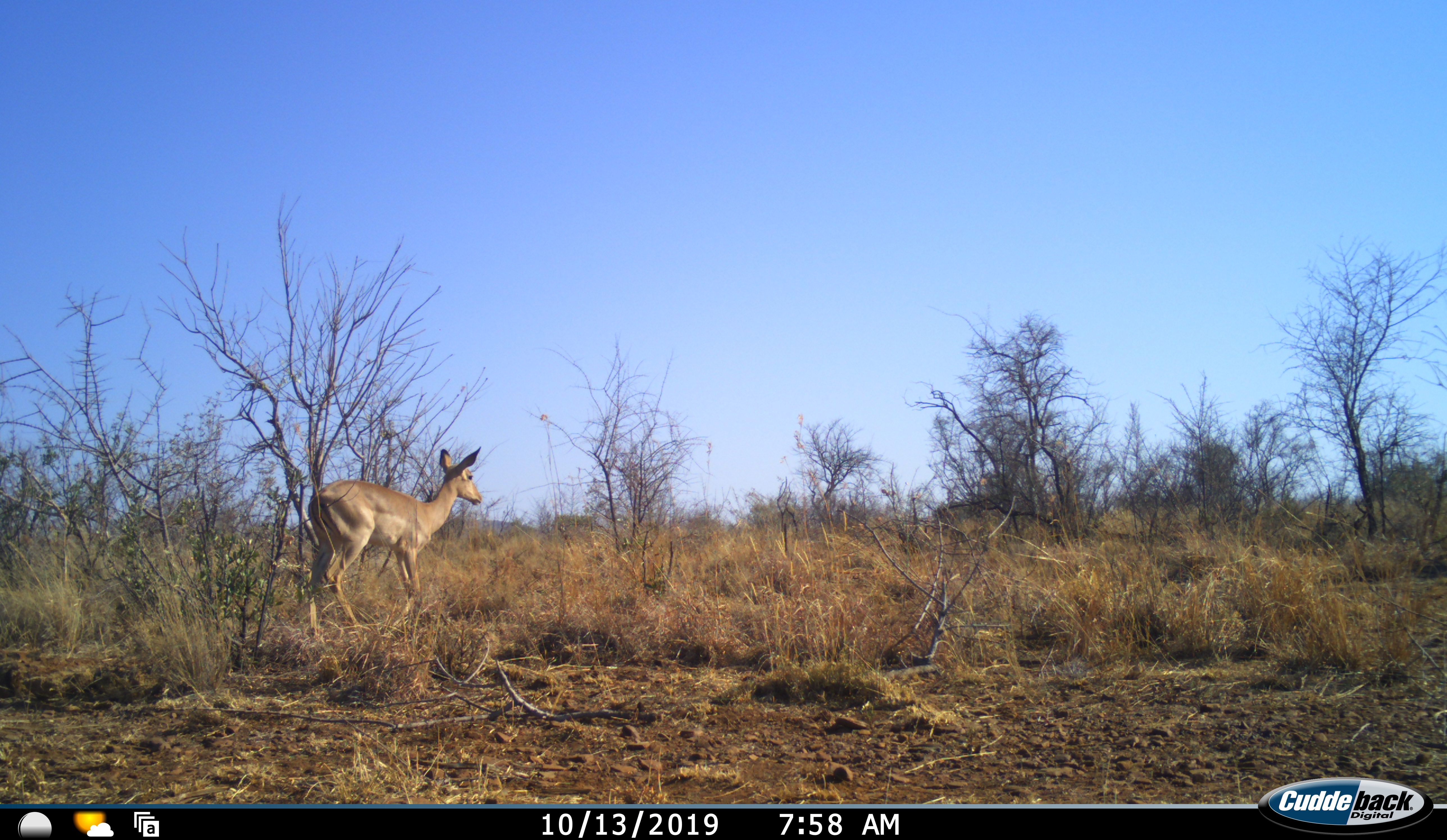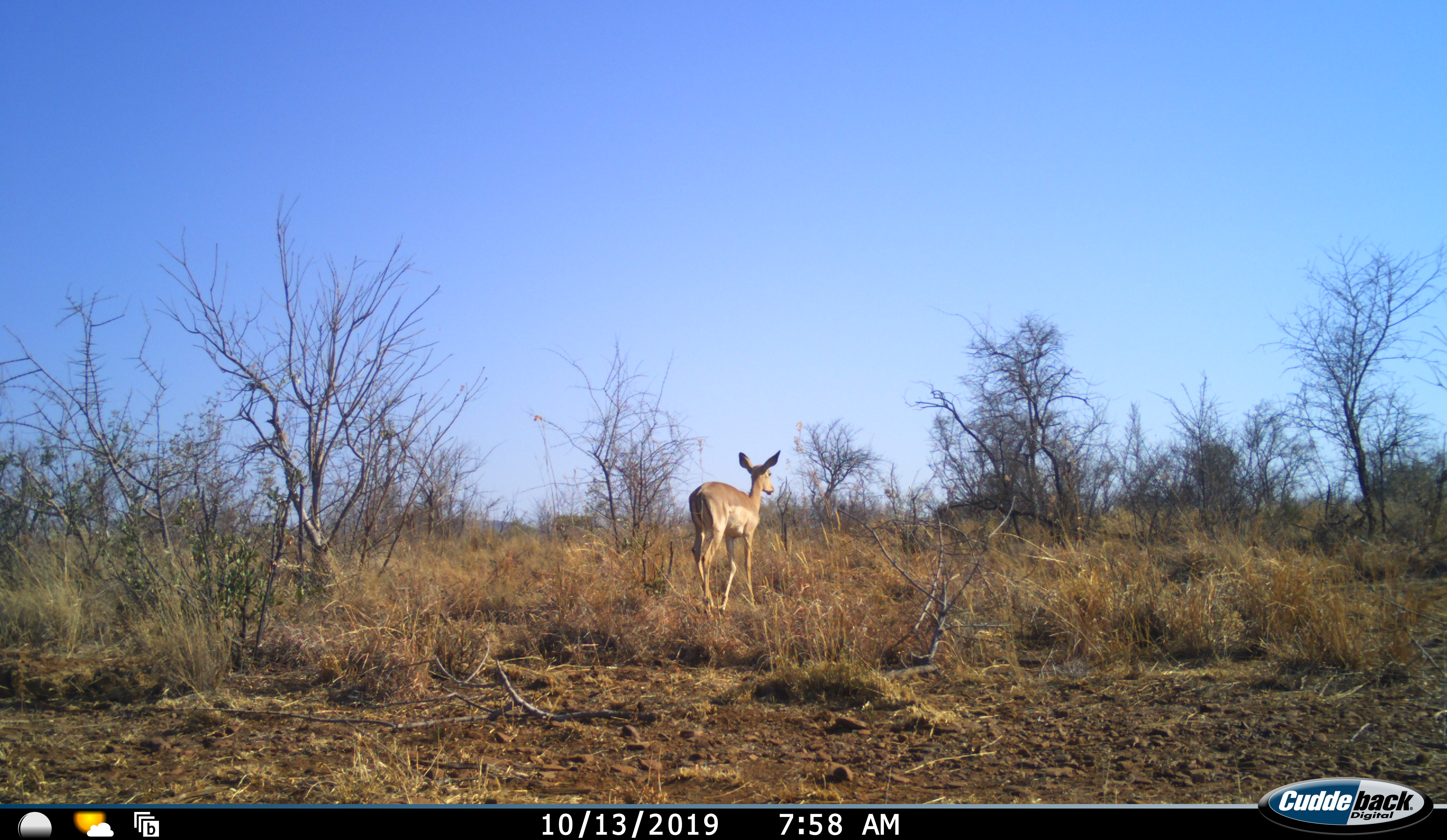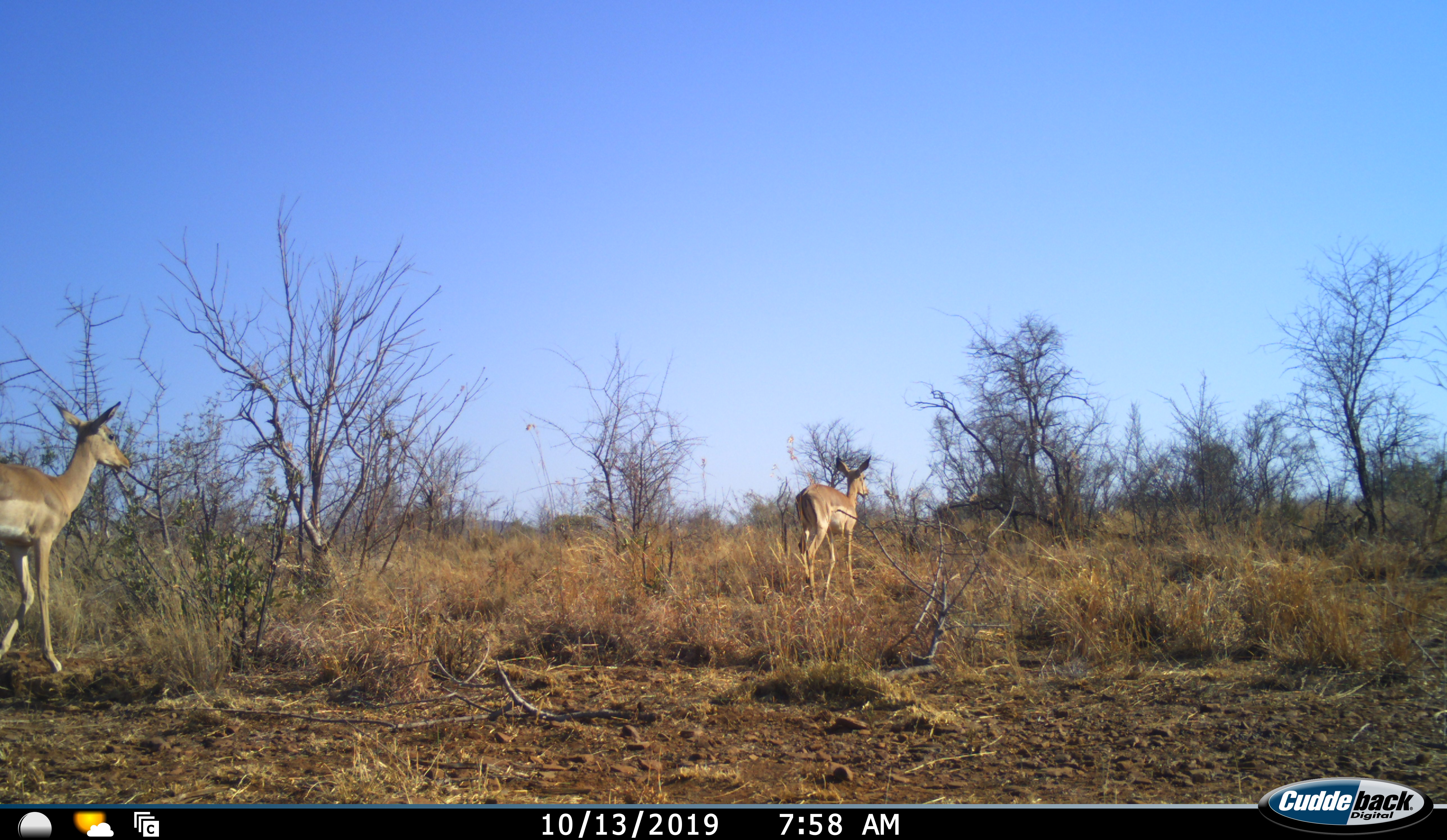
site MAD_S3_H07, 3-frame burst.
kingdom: Animalia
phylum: Chordata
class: Mammalia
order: Artiodactyla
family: Bovidae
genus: Aepyceros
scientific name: Aepyceros melampus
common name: impala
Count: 2.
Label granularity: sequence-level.